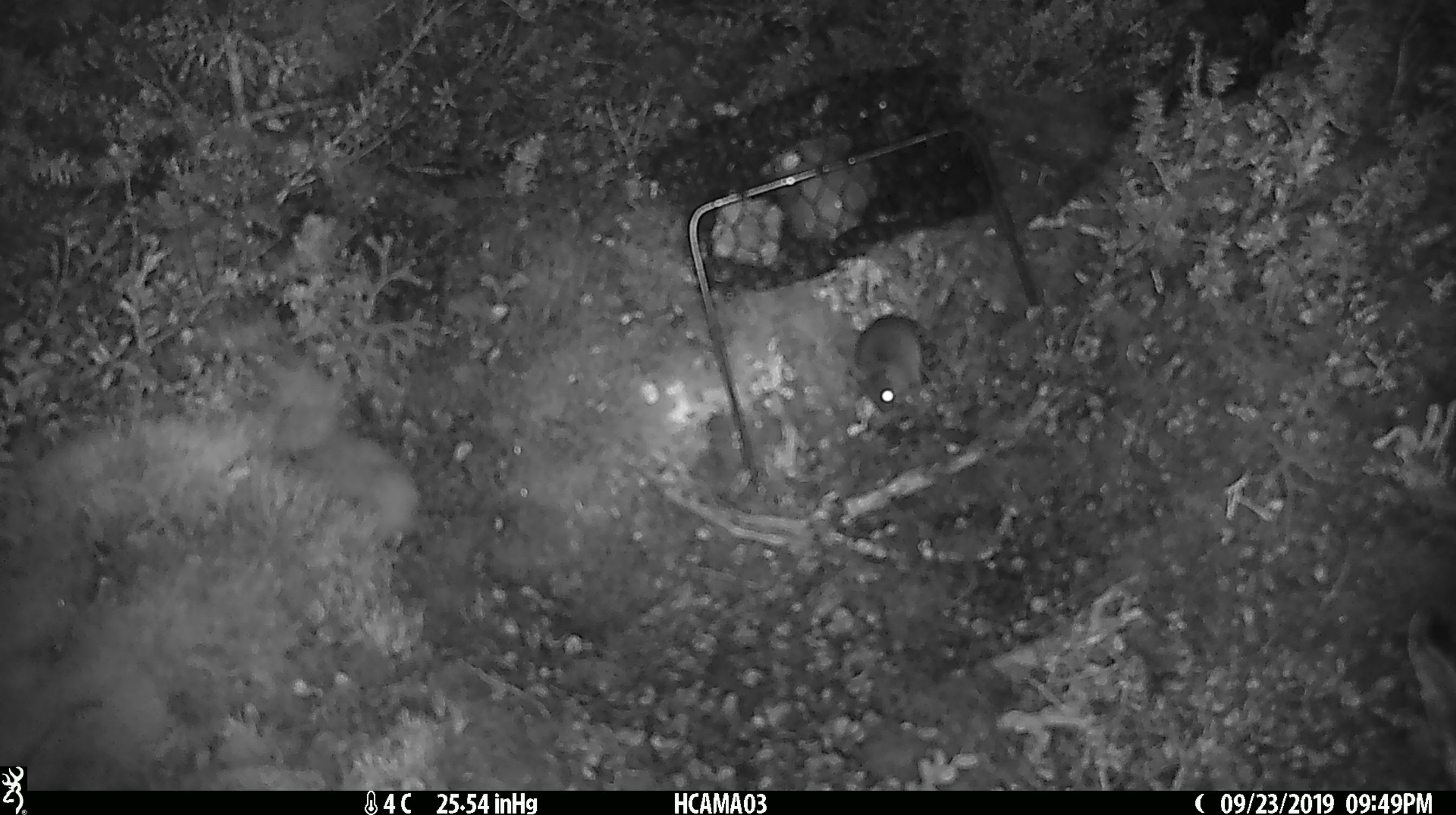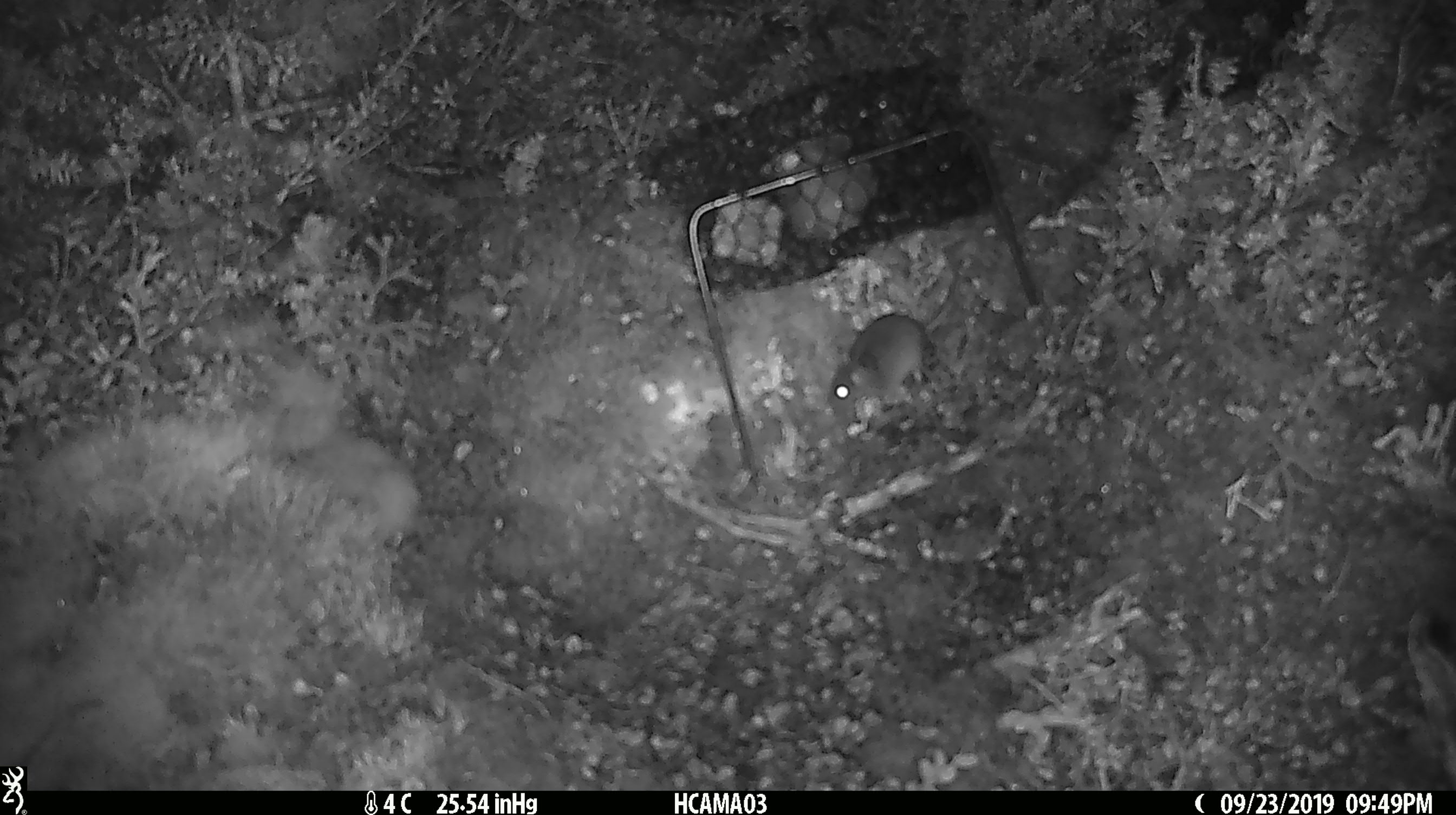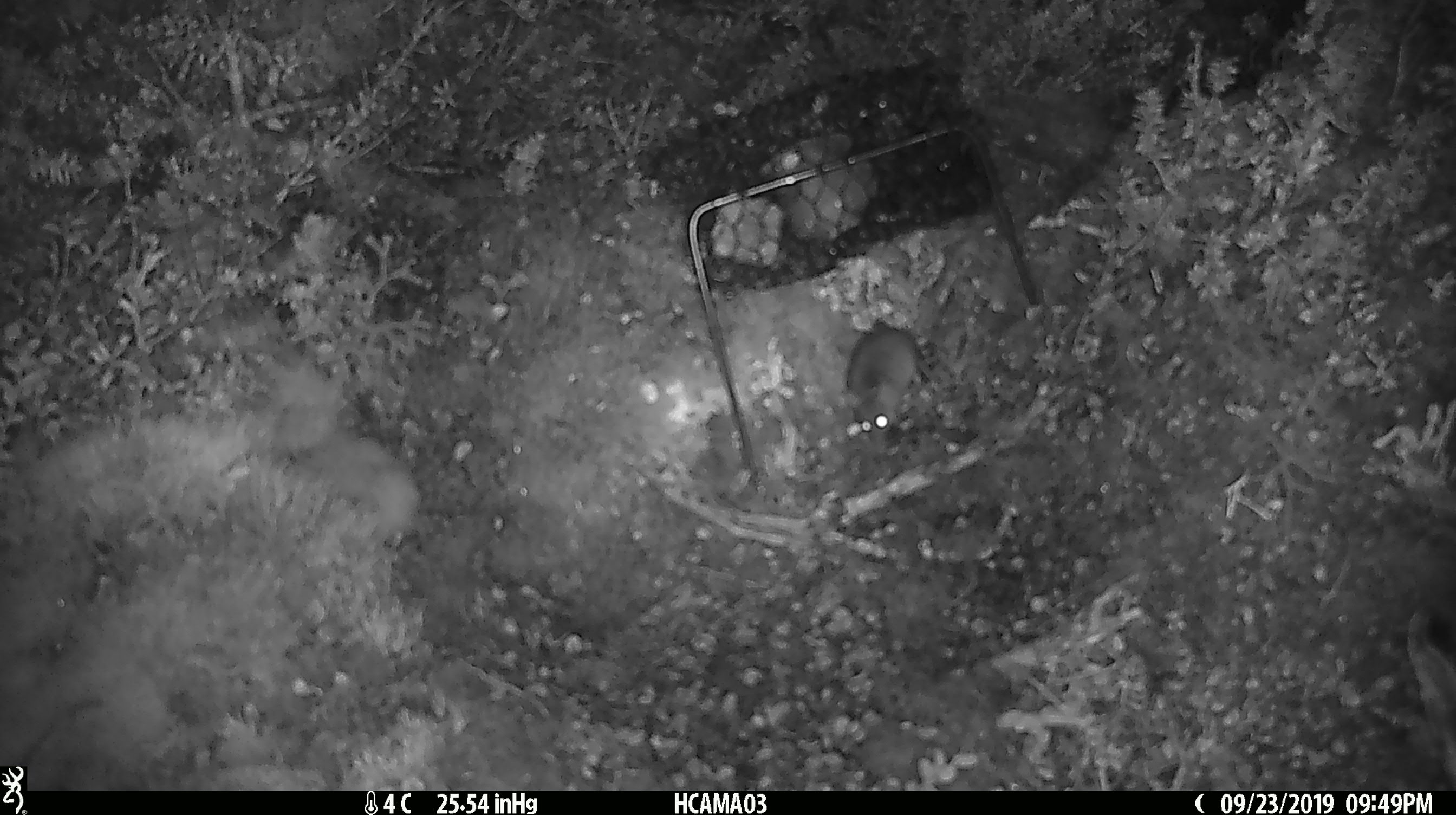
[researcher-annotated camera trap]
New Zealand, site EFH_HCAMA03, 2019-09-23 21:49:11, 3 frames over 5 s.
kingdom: Animalia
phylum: Chordata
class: Mammalia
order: Rodentia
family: Muridae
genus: Mus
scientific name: Mus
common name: mouse